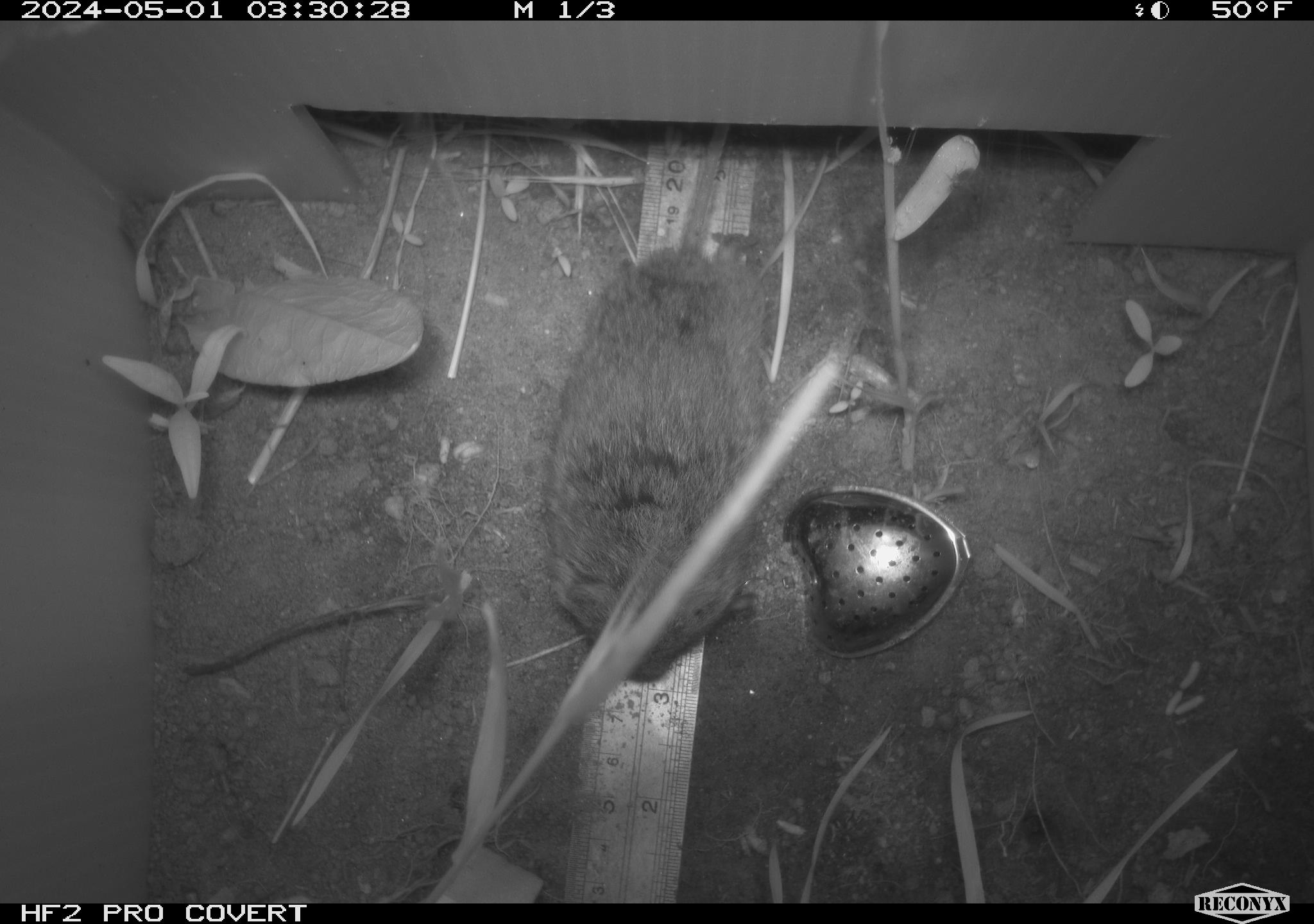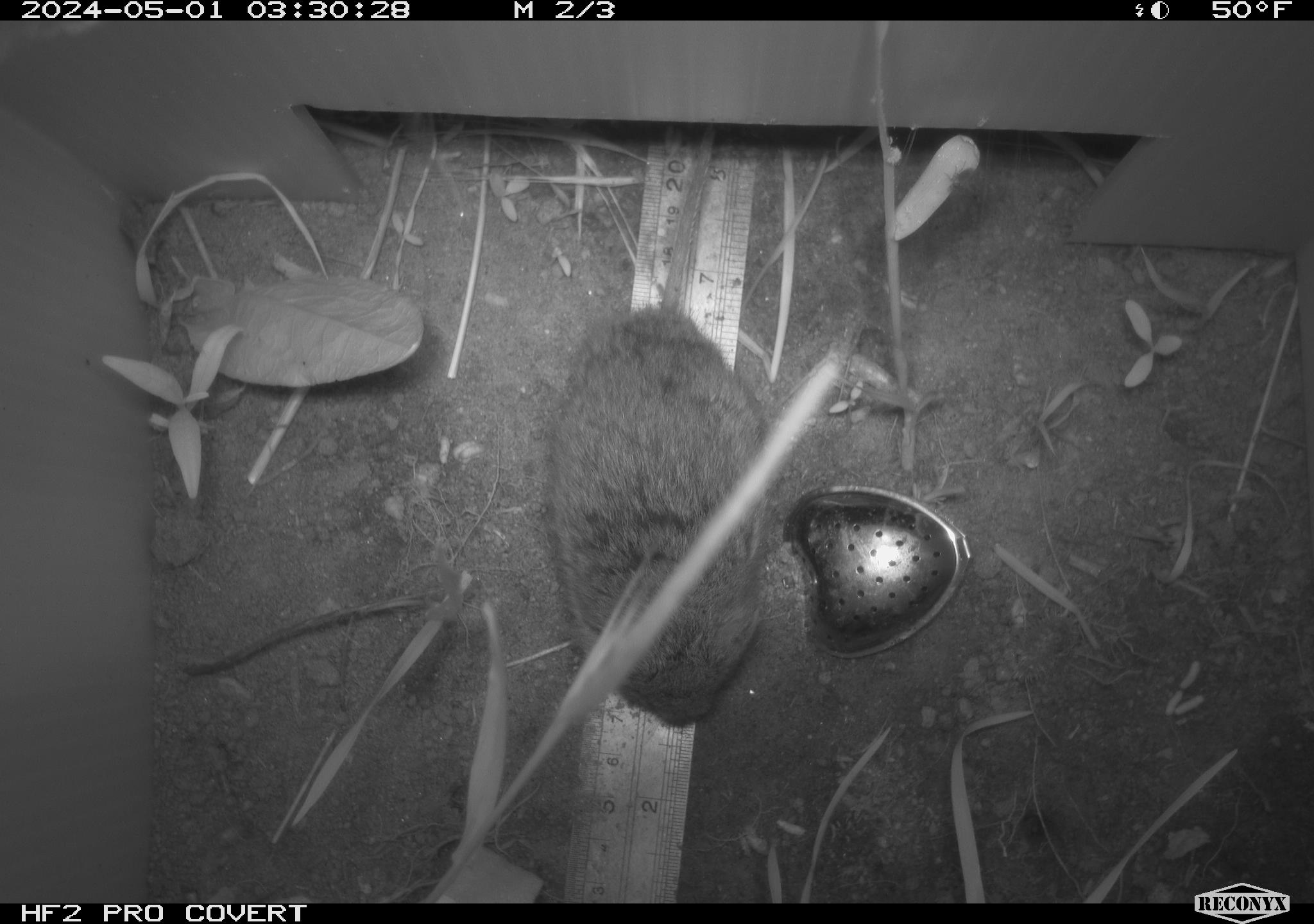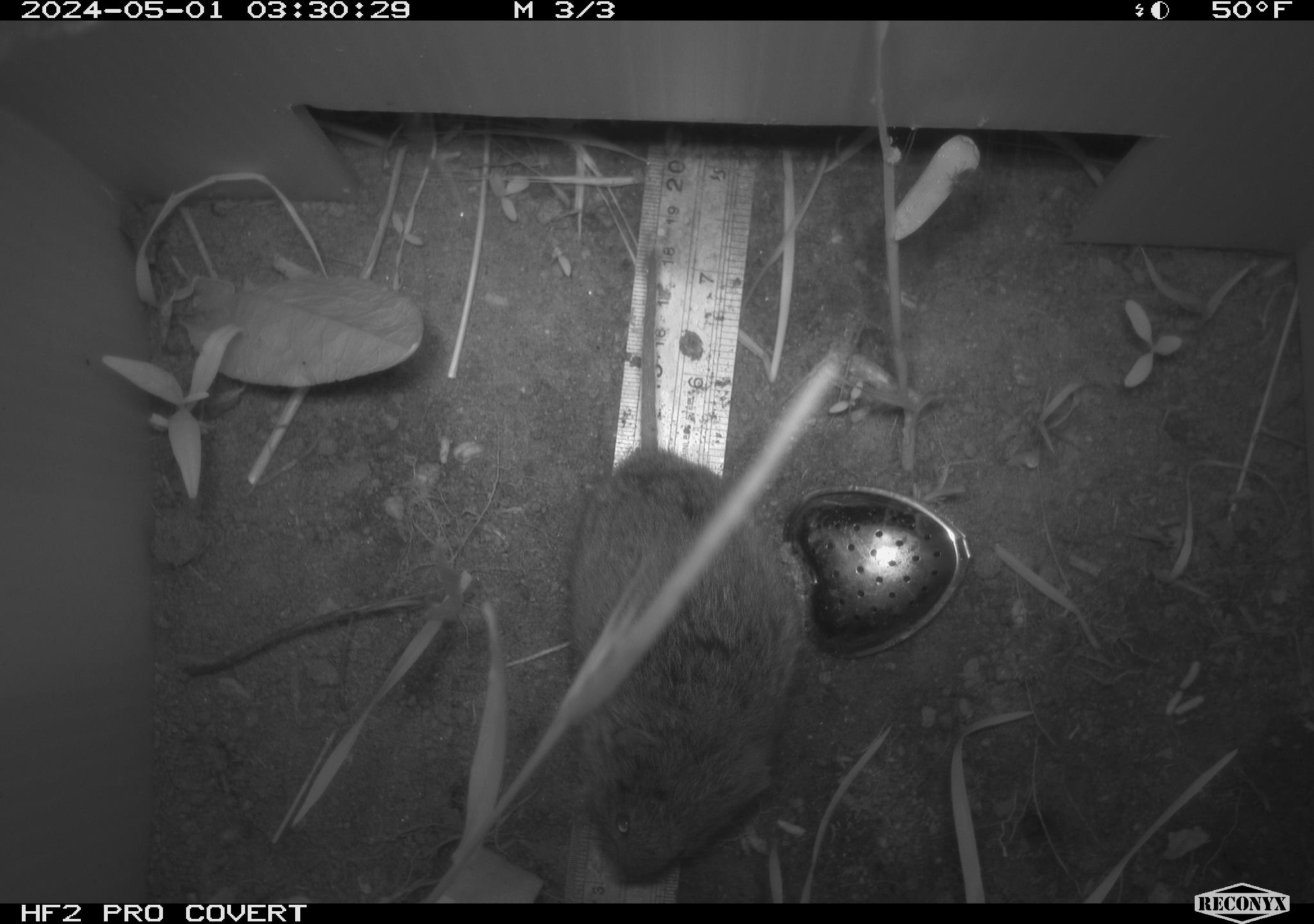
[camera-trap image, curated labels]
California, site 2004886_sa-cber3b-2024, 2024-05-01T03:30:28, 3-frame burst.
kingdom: Animalia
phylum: Chordata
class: Mammalia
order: Rodentia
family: Cricetidae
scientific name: Arvicolinae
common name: voles, lemmings, and muskrats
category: arvicolinae subfamily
Arvicolinae subfamily (voles, lemmings, and muskrats) (Arvicolinae).